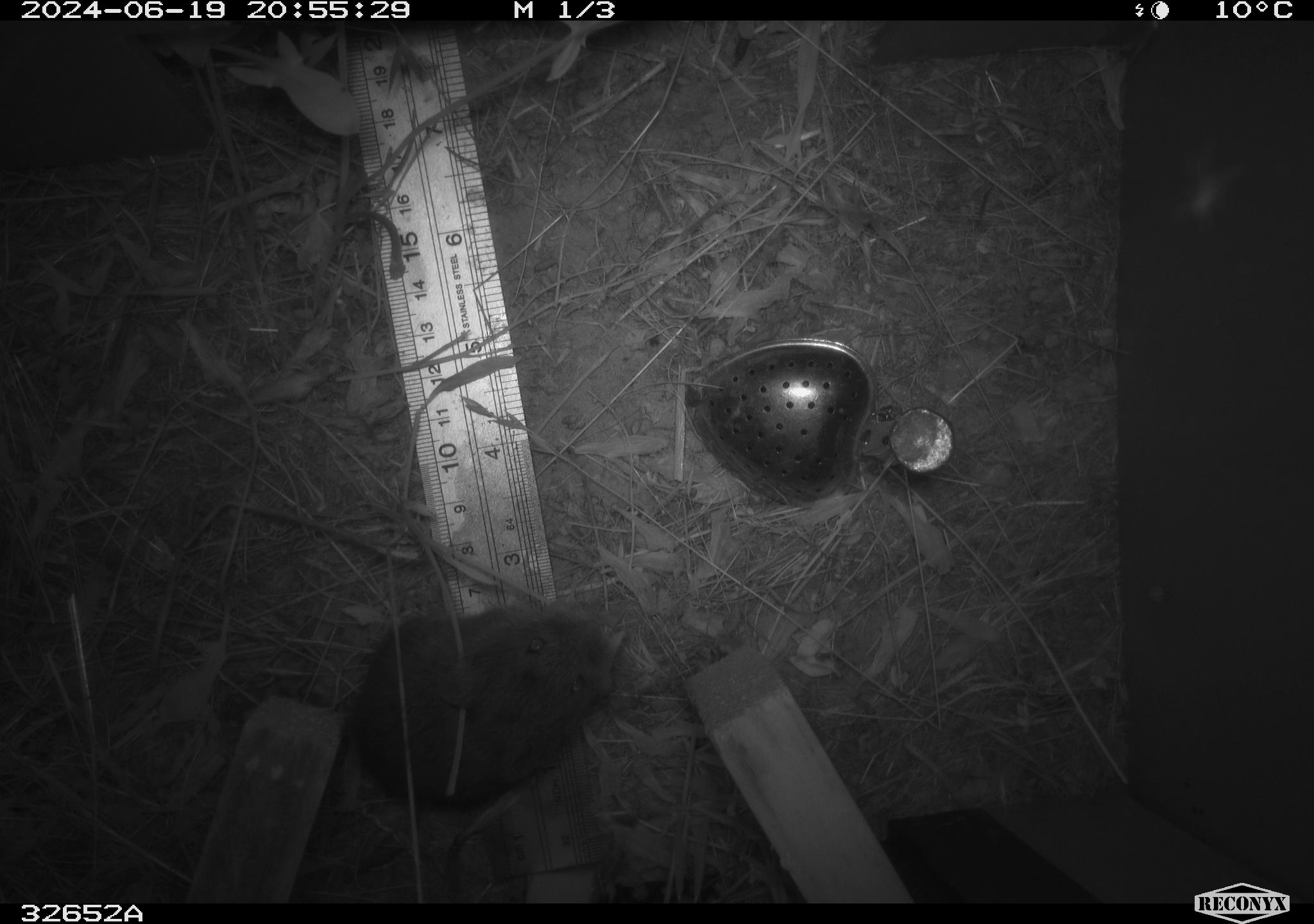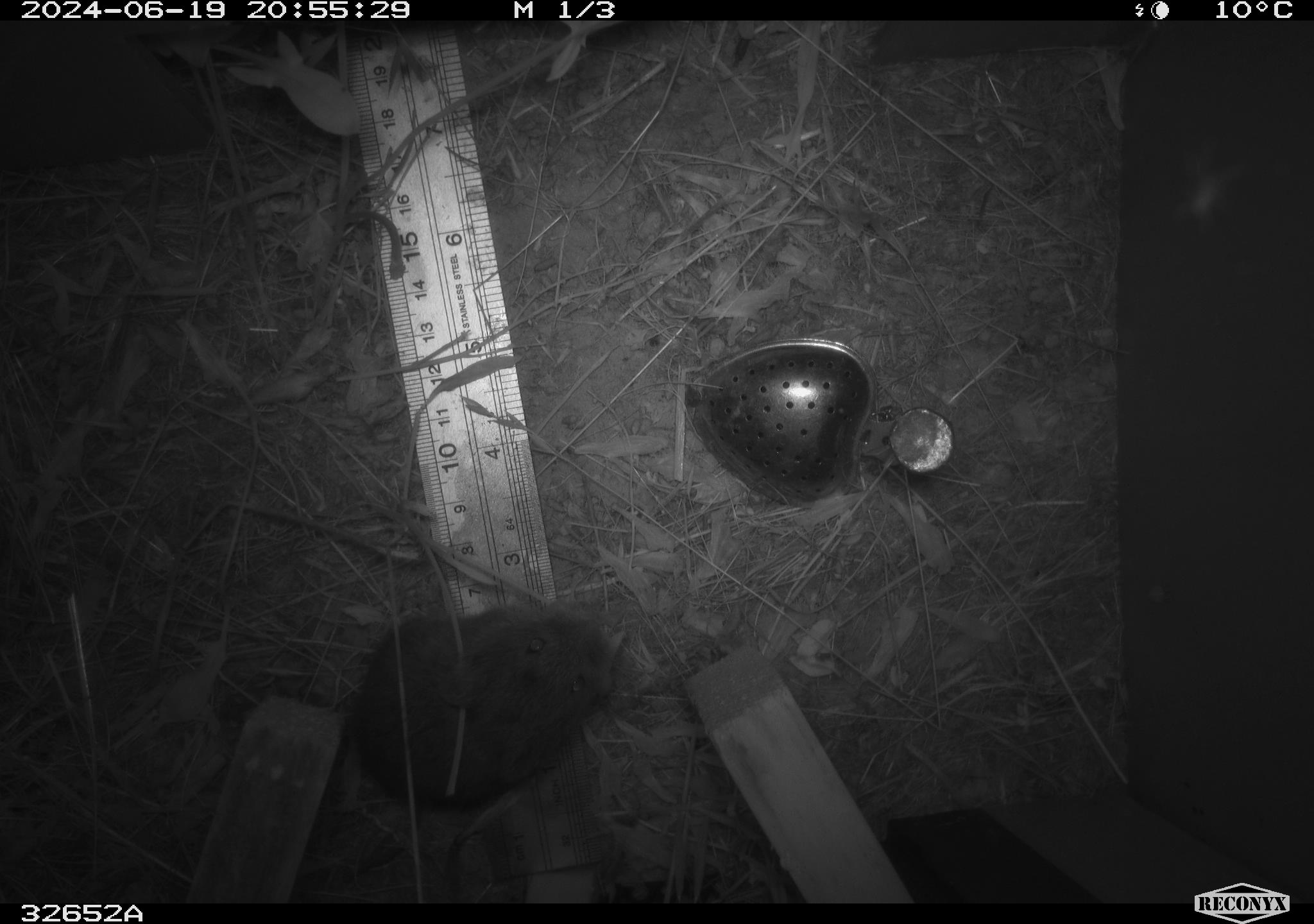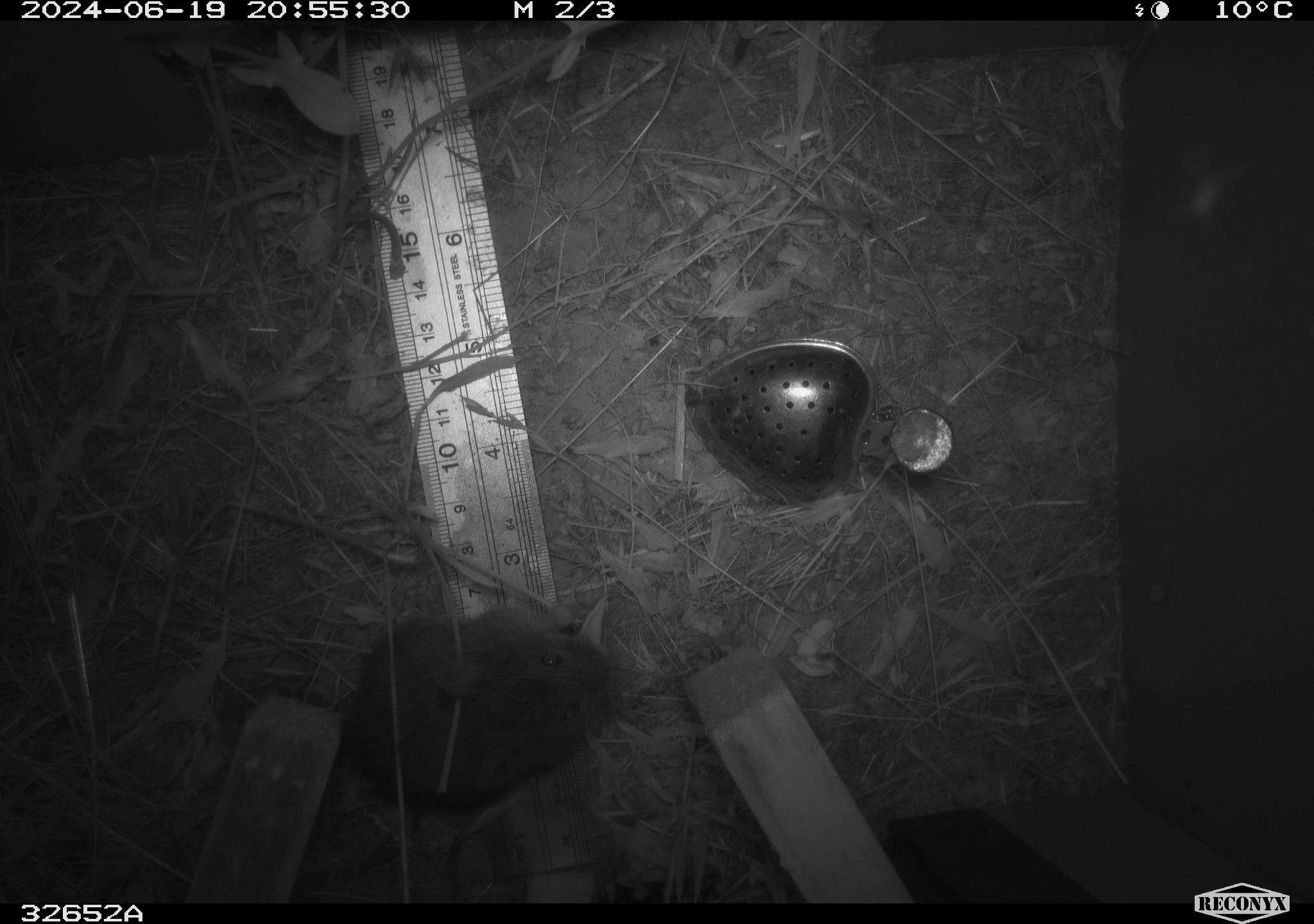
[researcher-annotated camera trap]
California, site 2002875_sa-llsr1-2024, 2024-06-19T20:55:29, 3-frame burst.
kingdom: Animalia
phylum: Chordata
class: Mammalia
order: Rodentia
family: Cricetidae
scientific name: Arvicolinae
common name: voles, lemmings, and muskrats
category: arvicolinae subfamily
Arvicolinae subfamily (voles, lemmings, and muskrats) (Arvicolinae).